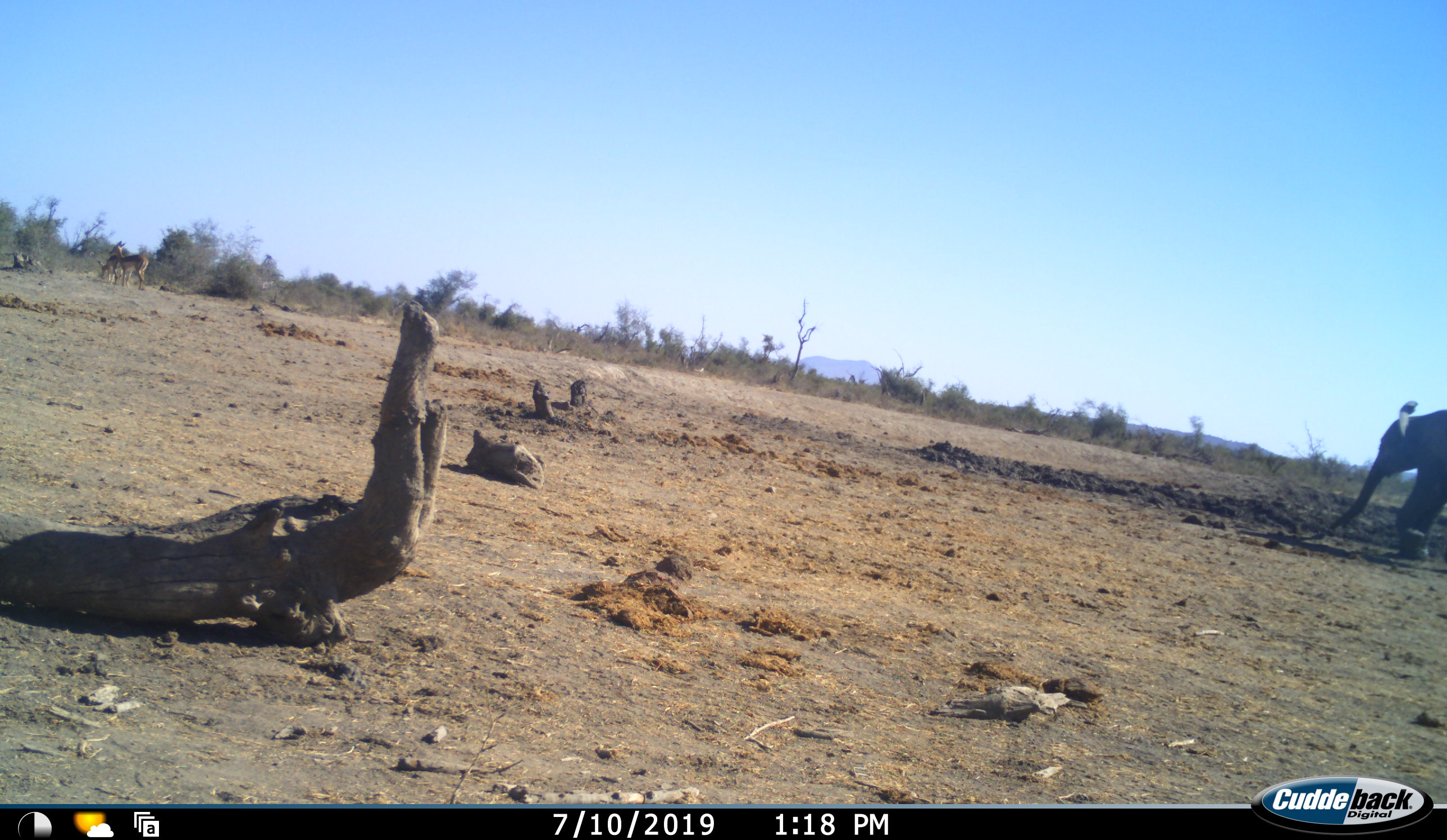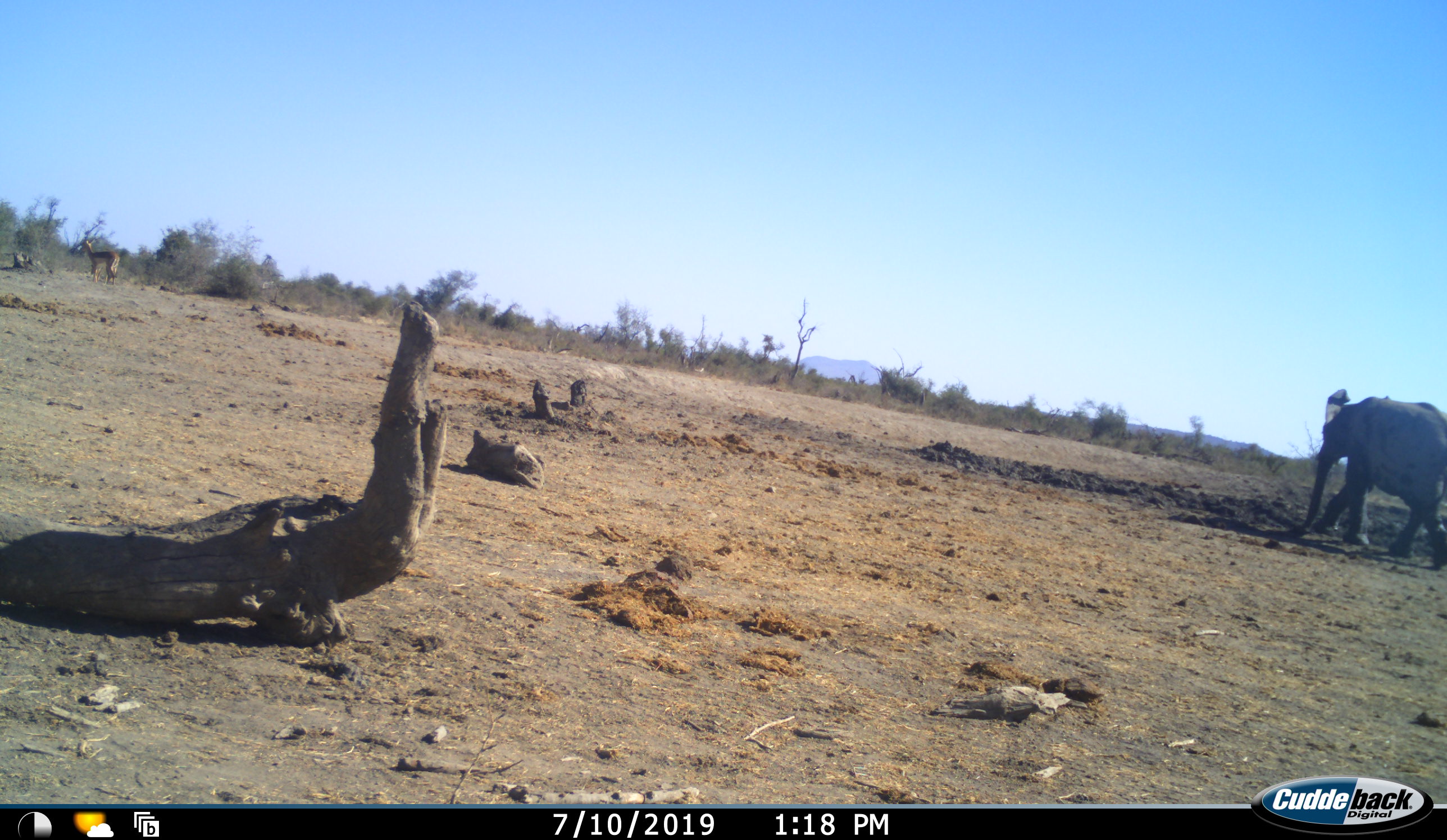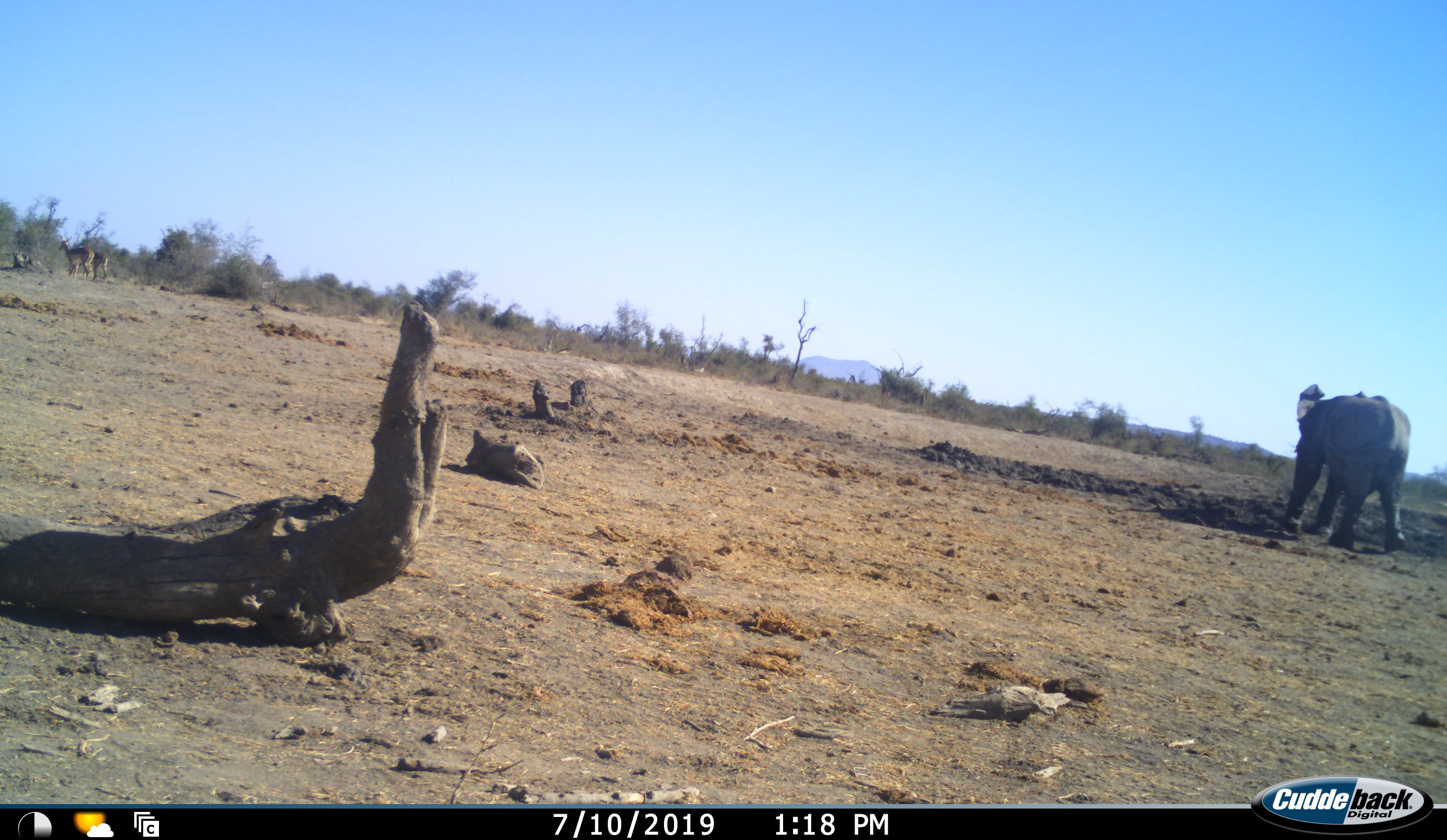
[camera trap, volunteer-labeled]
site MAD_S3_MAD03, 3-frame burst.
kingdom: Animalia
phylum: Chordata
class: Mammalia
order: Proboscidea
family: Elephantidae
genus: Loxodonta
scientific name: Loxodonta africana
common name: african bush elephant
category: elephant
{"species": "elephant (african bush elephant) (Loxodonta africana)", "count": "1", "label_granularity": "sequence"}